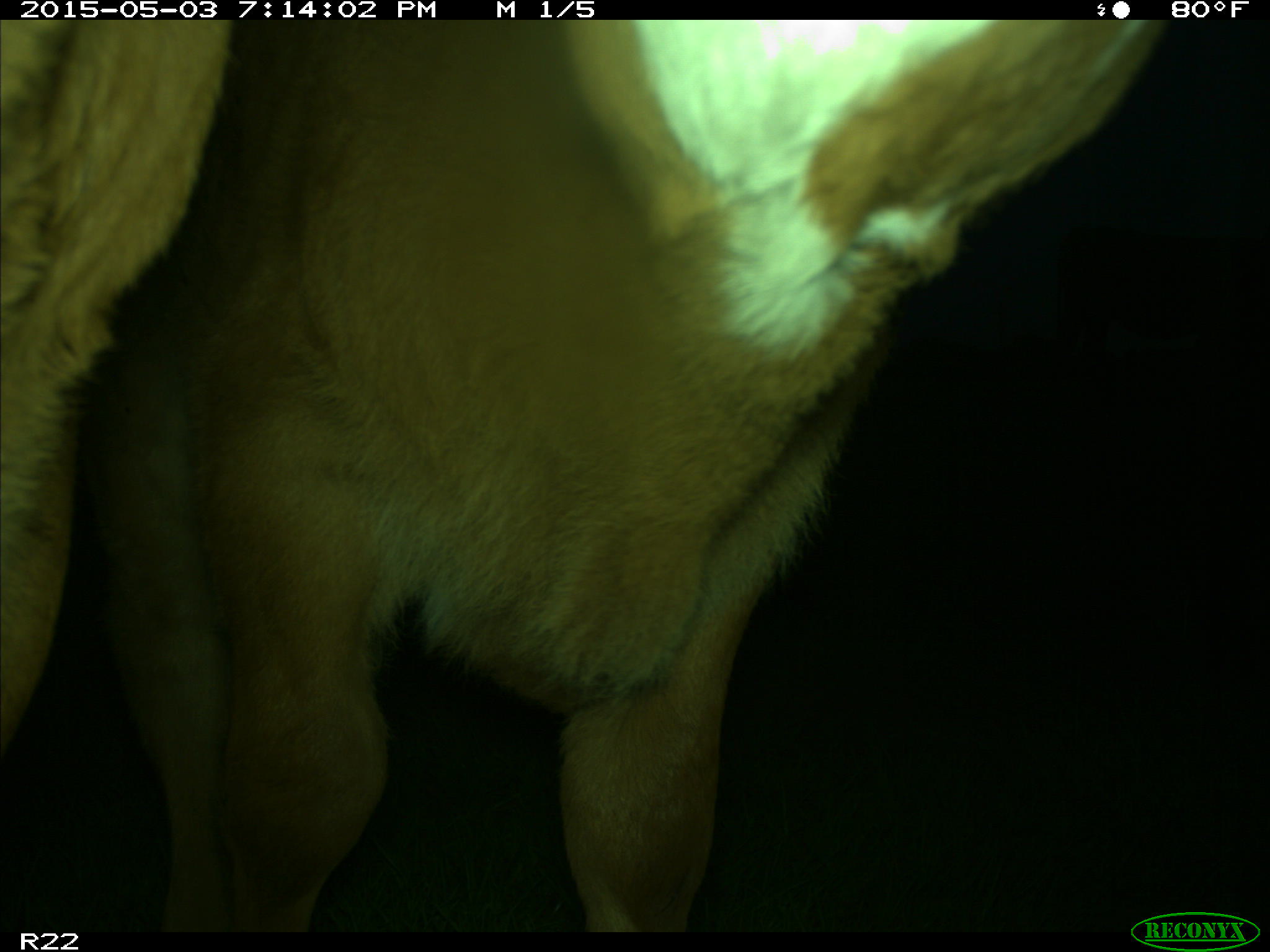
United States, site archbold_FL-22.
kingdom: Animalia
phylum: Chordata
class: Mammalia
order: Artiodactyla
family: Bovidae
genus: Bos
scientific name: Bos taurus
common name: domestic cow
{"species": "Bos taurus (domestic cow)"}